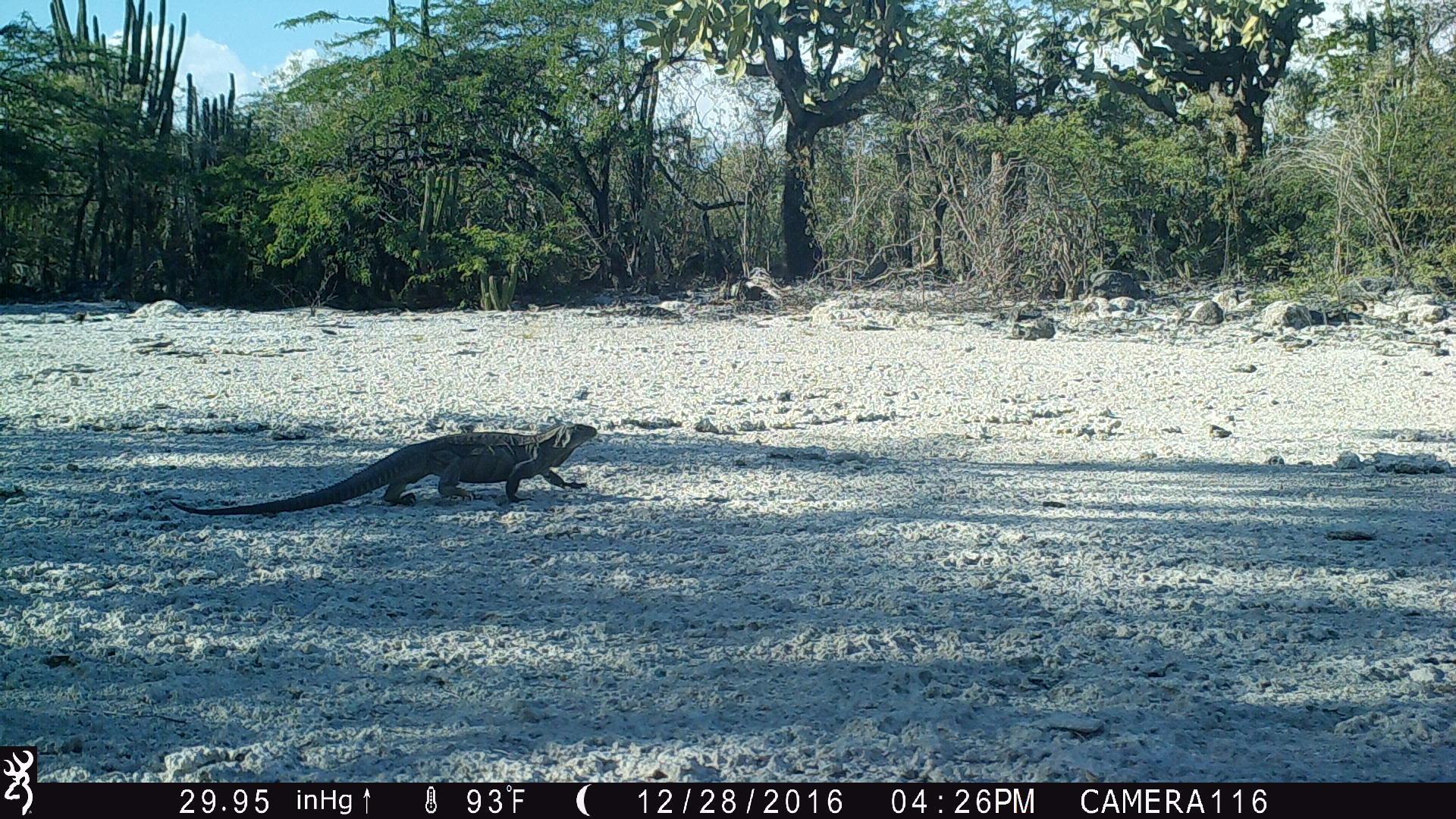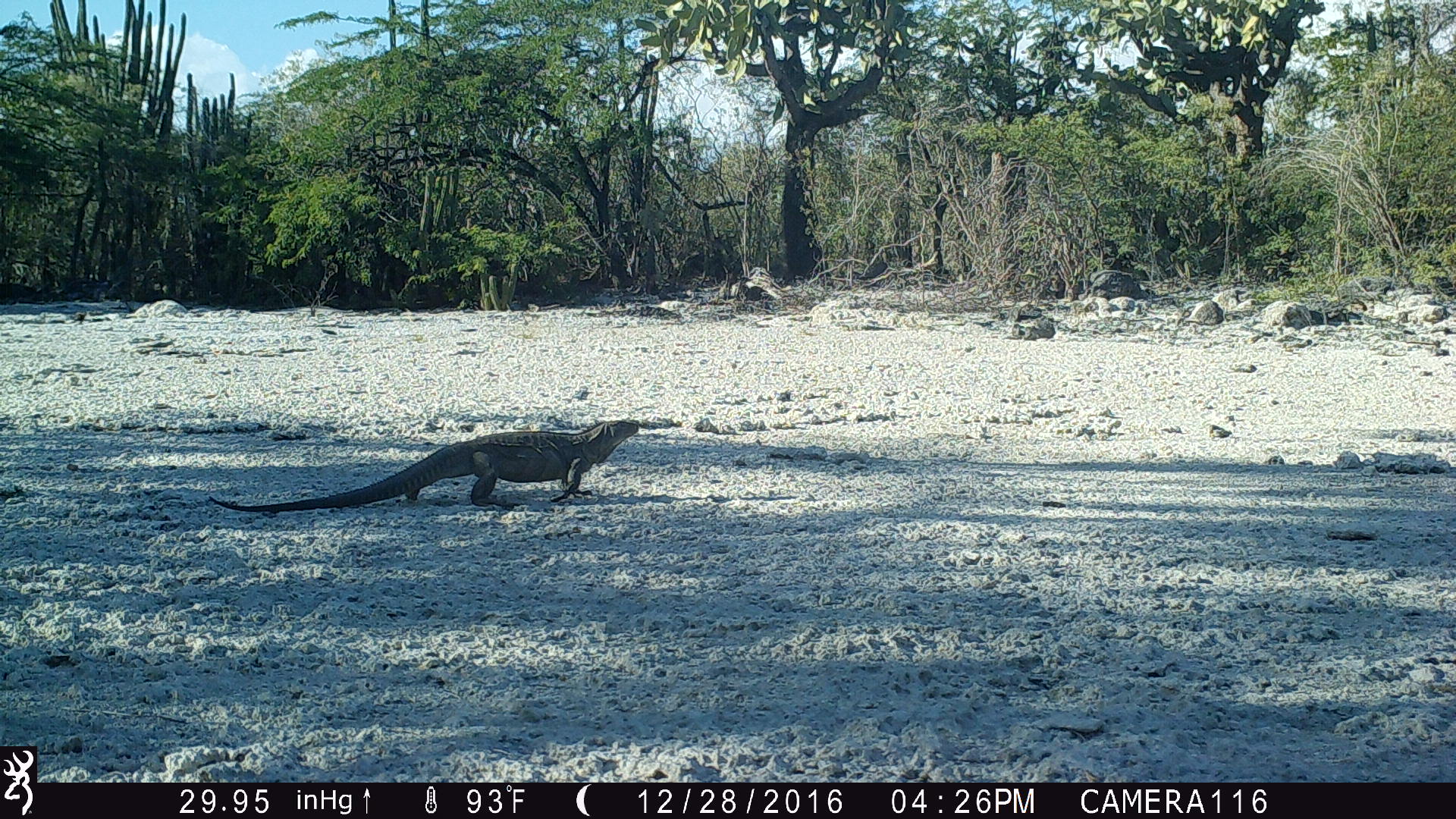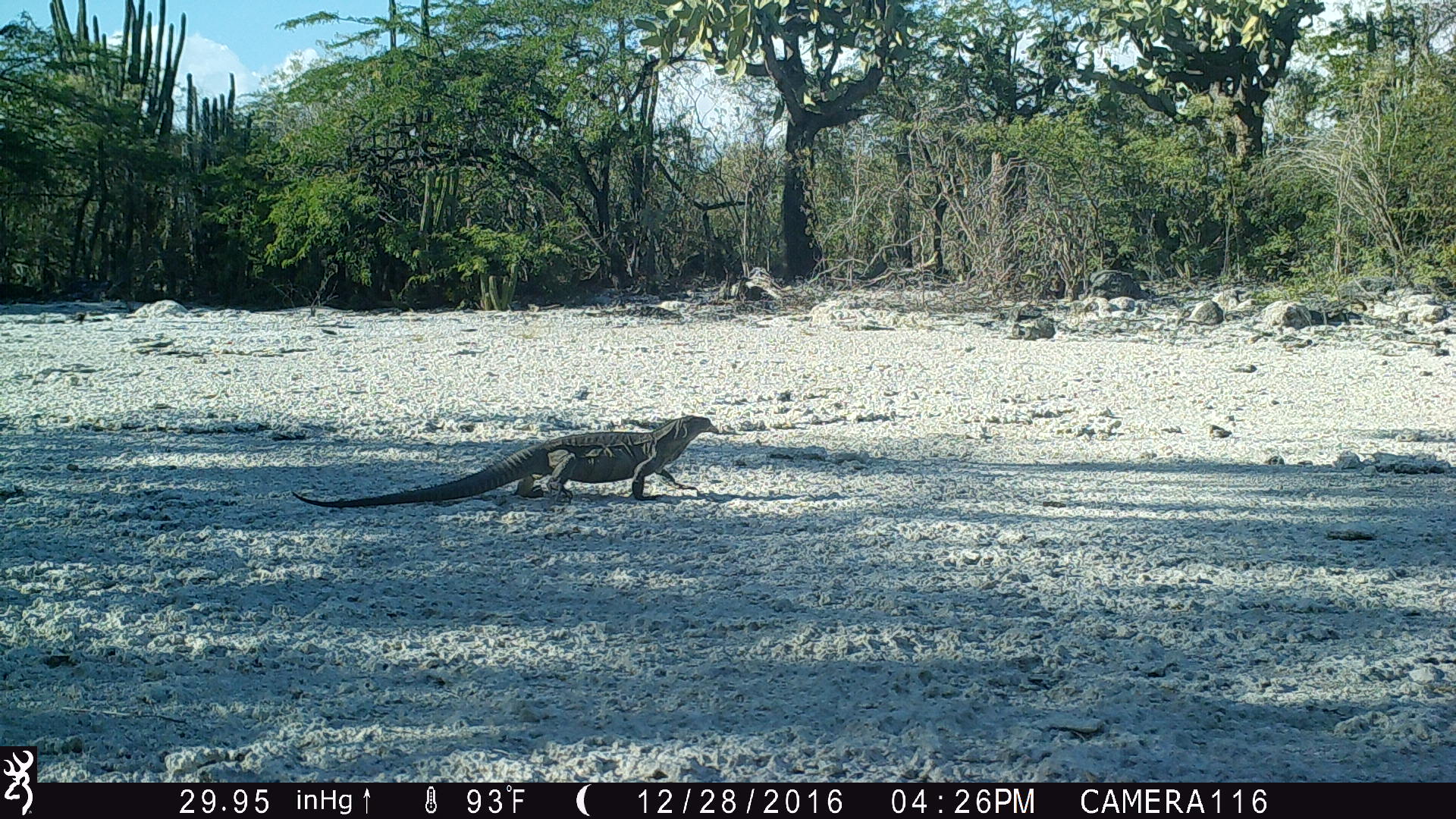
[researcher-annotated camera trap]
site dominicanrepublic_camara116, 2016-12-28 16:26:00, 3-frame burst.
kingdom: Animalia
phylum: Chordata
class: Reptilia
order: Squamata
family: Iguanidae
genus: Iguana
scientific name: Iguana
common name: typical iguanas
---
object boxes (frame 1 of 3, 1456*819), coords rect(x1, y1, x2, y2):
iguana: rect(165, 422, 602, 513)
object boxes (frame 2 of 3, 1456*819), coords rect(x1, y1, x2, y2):
iguana: rect(208, 416, 646, 510)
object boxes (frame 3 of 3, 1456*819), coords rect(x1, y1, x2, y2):
iguana: rect(290, 410, 722, 508)